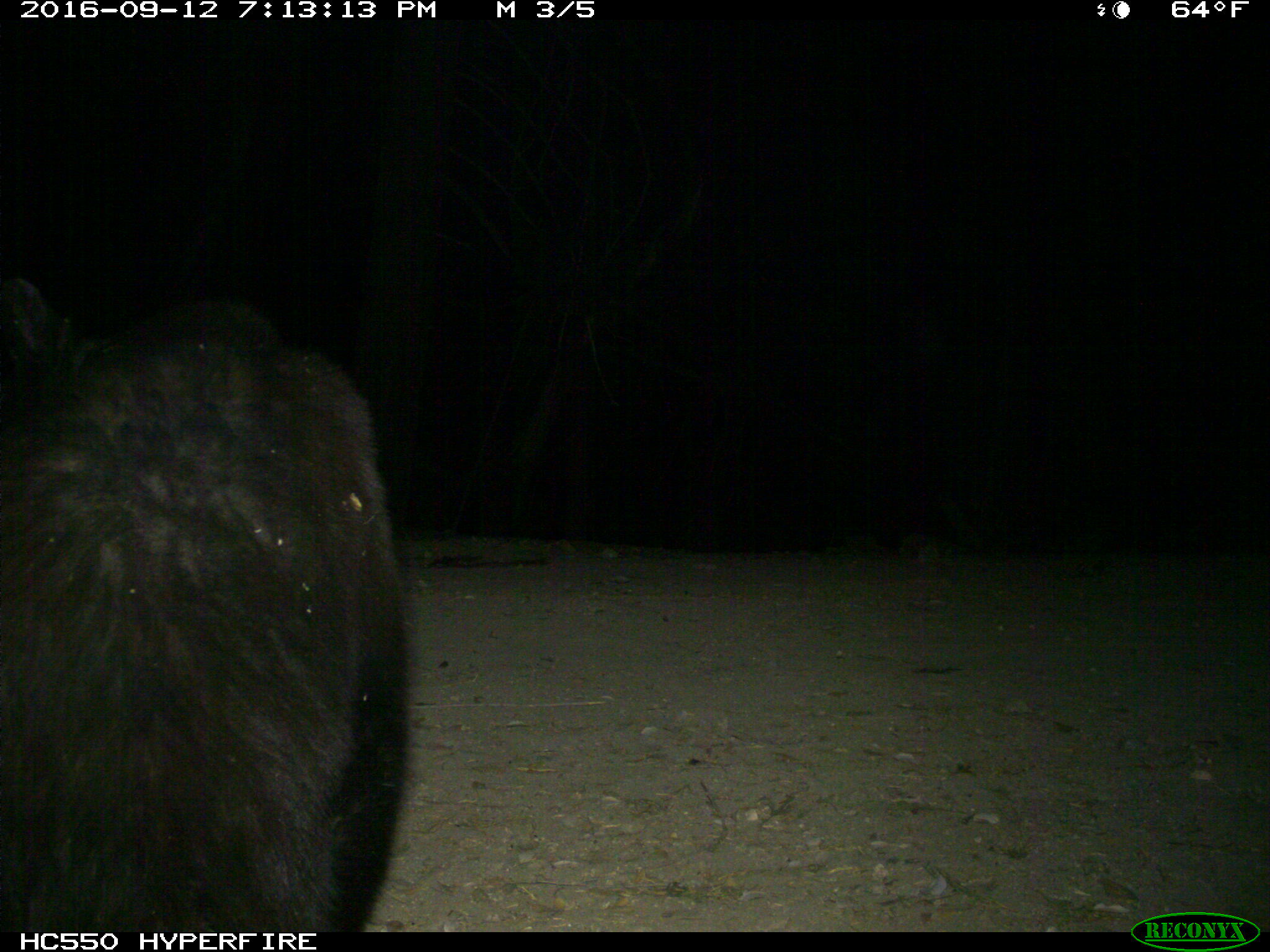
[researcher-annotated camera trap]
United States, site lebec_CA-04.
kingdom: Animalia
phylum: Chordata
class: Mammalia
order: Carnivora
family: Ursidae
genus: Ursus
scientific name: Ursus americanus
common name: american black bear